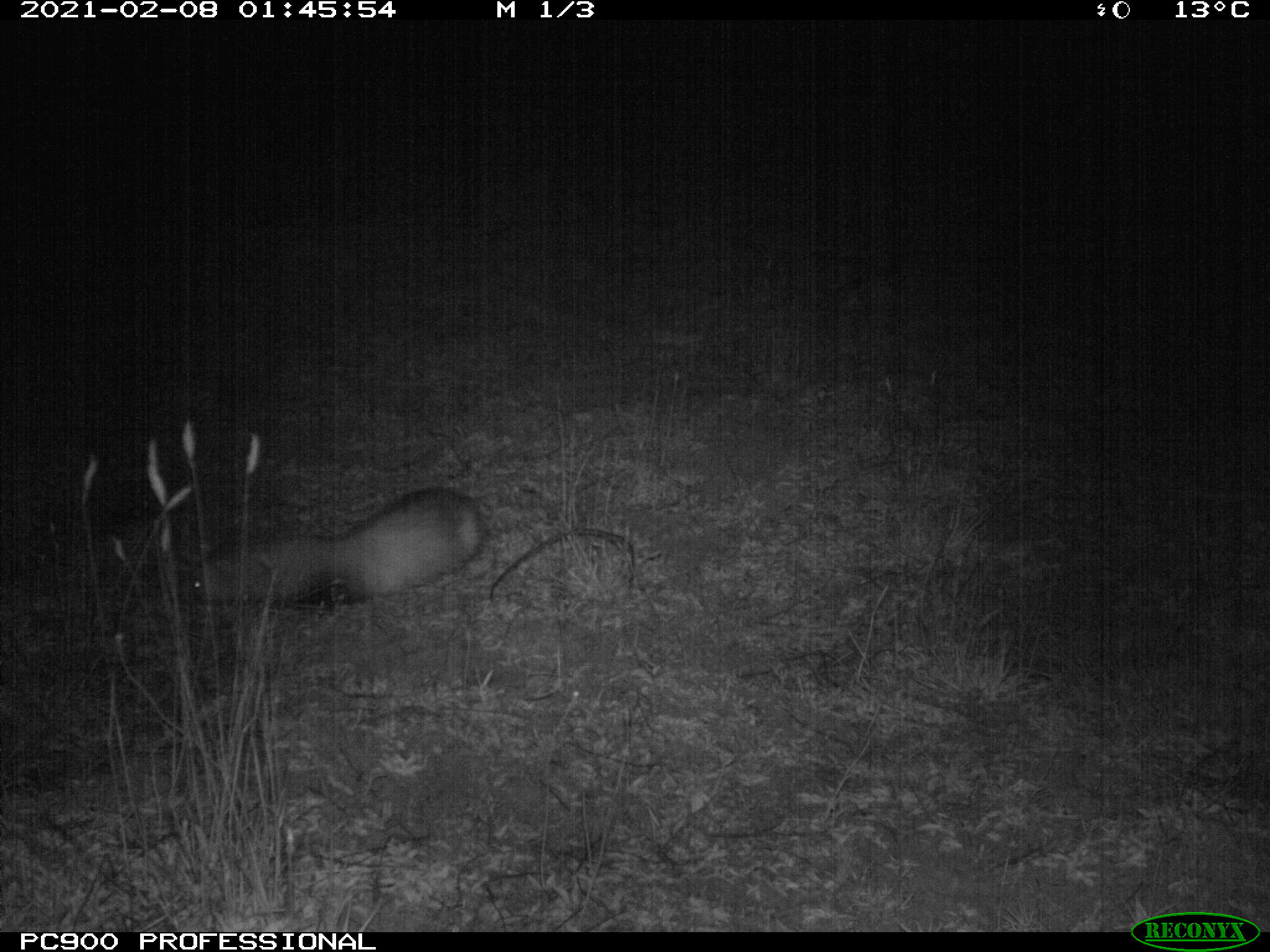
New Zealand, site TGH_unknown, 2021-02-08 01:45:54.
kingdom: Animalia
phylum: Chordata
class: Mammalia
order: Carnivora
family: Mustelidae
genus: Mustela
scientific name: Mustela furo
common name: ferret